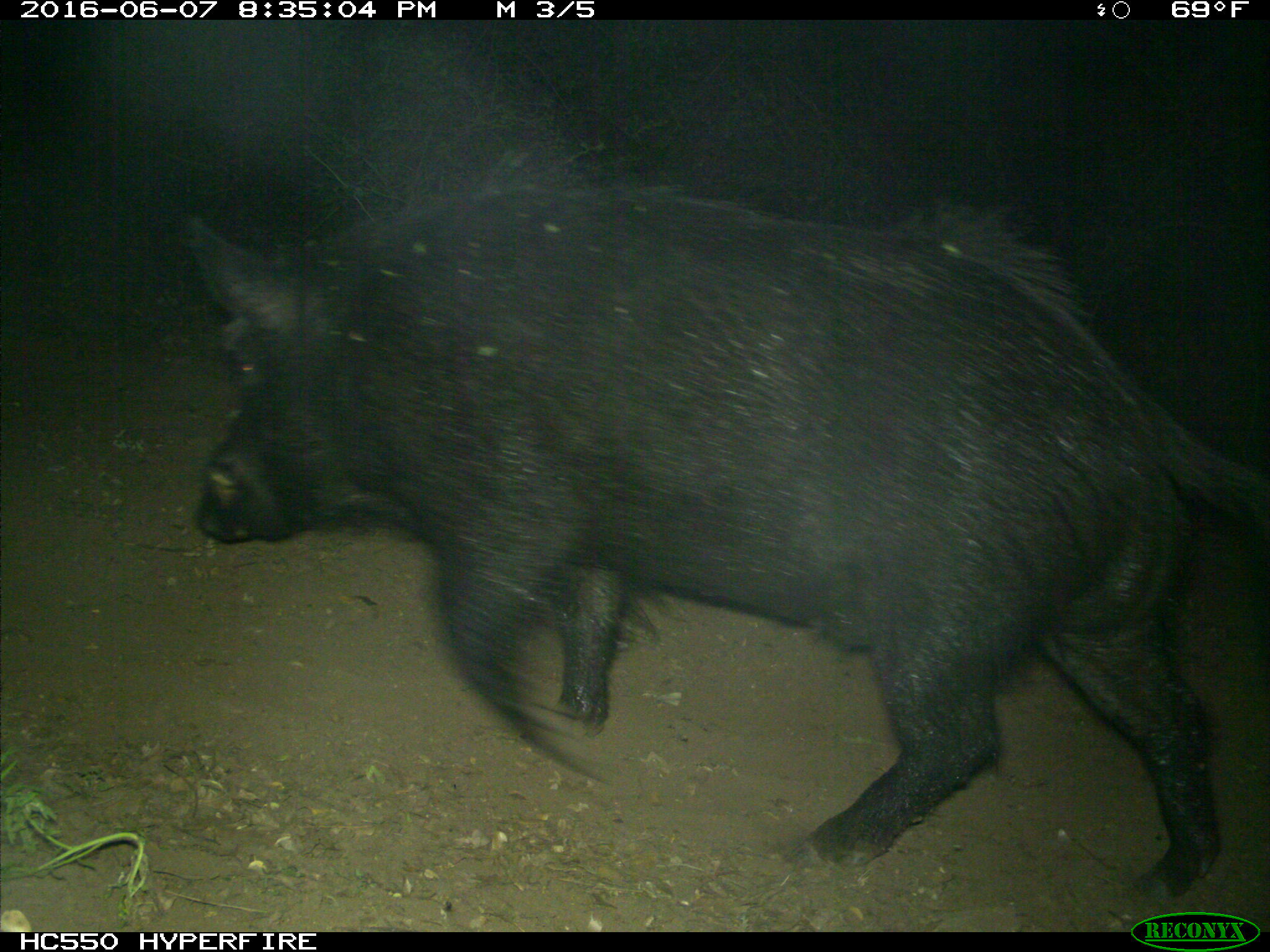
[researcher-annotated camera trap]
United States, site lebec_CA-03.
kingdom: Animalia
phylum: Chordata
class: Mammalia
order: Artiodactyla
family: Suidae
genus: Sus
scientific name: Sus scrofa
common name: wild boar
Sus scrofa (wild boar).